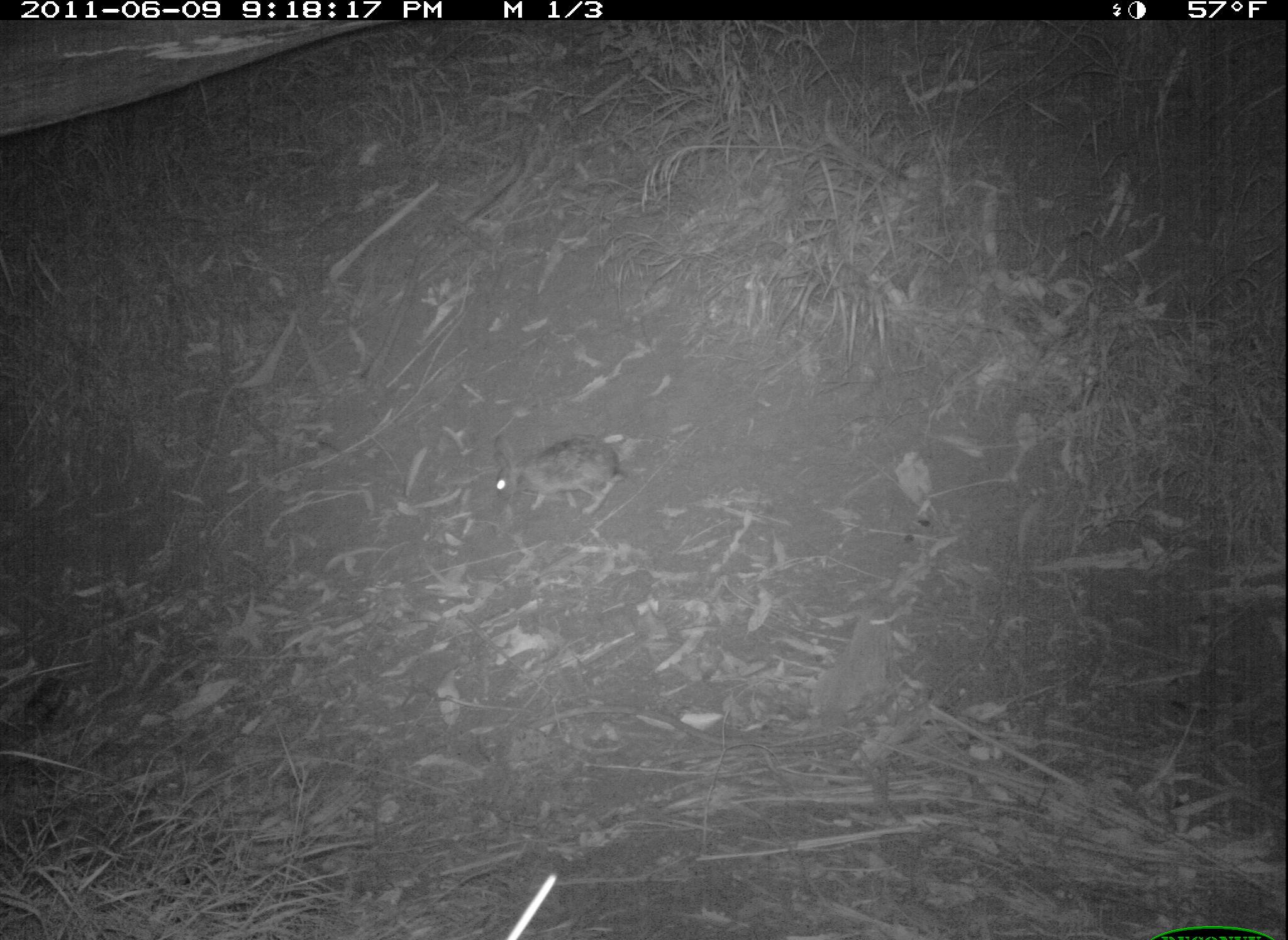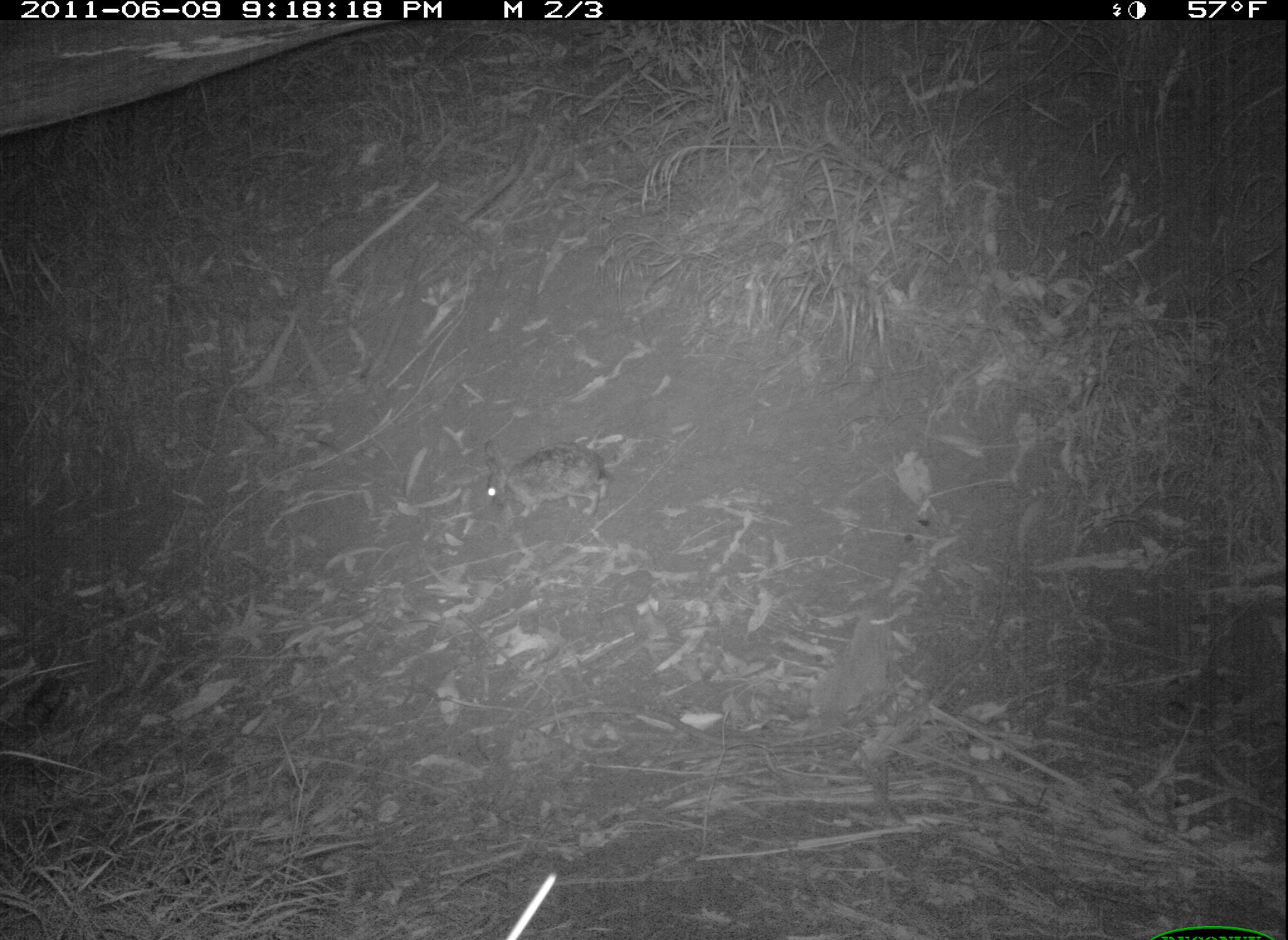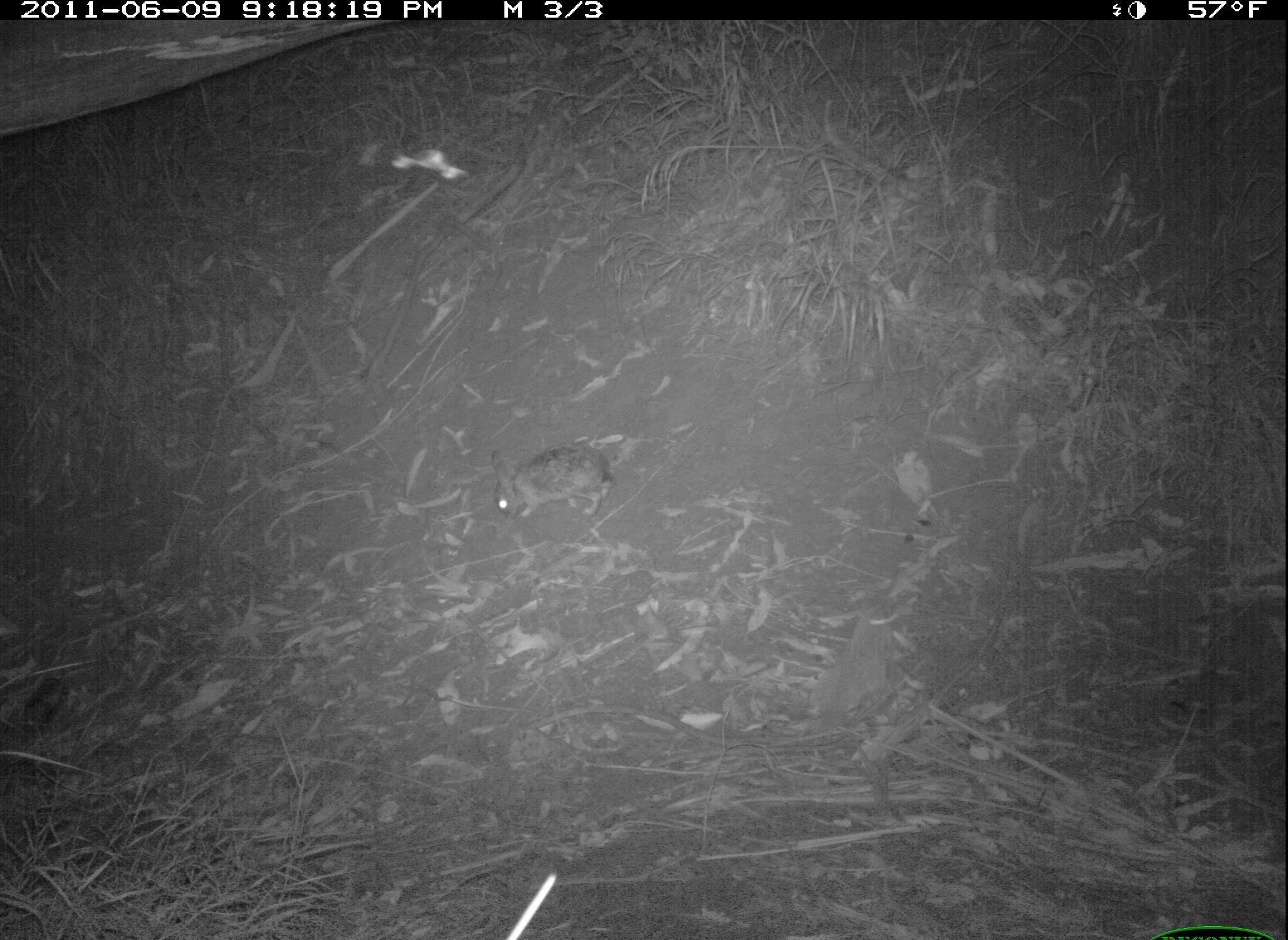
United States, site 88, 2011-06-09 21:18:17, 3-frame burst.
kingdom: Animalia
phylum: Chordata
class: Mammalia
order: Lagomorpha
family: Leporidae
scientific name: Leporidae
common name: rabbits and hares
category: rabbit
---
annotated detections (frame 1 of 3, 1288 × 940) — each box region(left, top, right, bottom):
rabbit: region(470, 411, 676, 522)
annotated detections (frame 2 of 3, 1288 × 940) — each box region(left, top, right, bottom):
rabbit: region(475, 427, 625, 540)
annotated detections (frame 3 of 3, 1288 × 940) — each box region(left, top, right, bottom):
rabbit: region(478, 433, 628, 544)